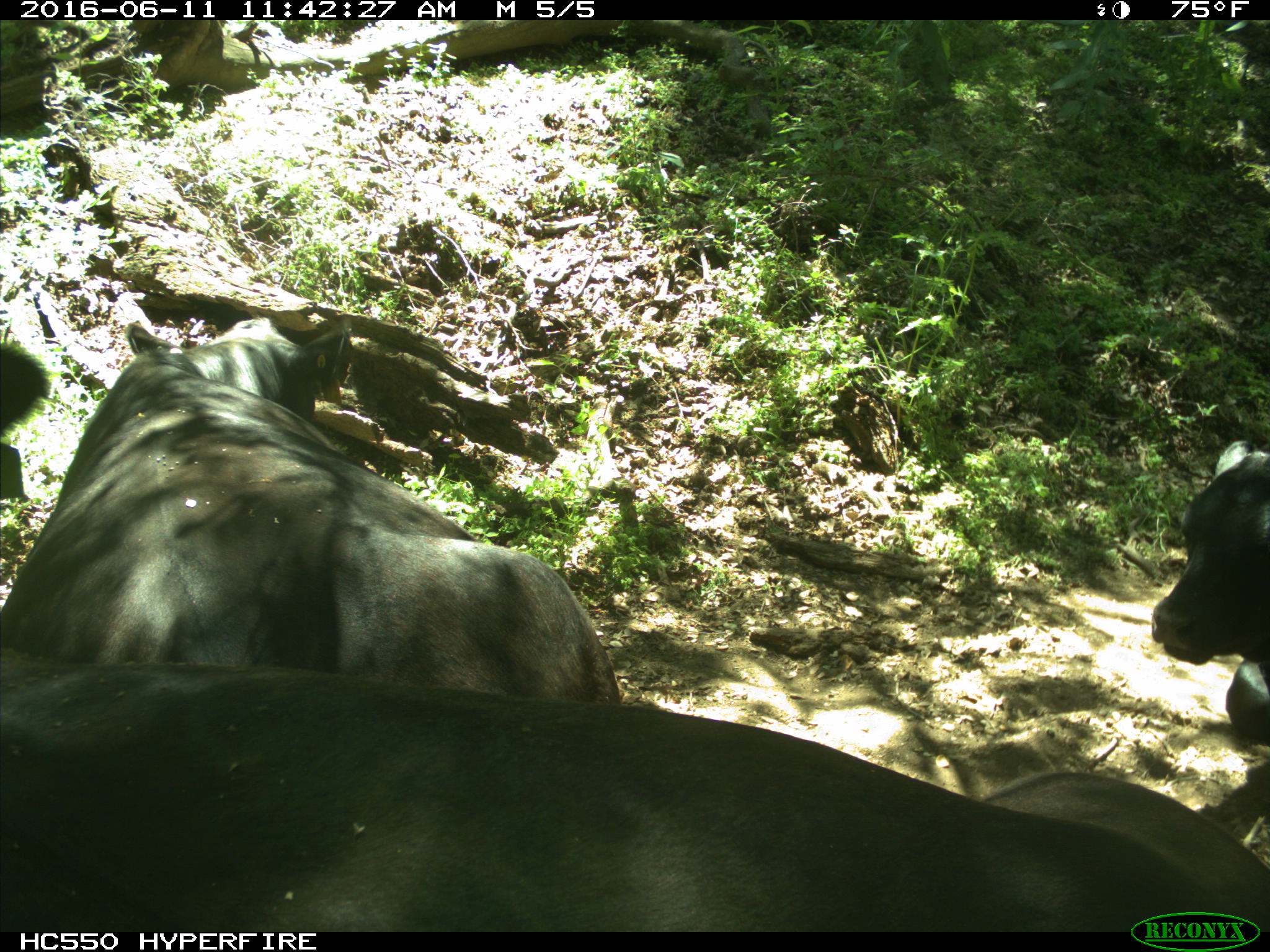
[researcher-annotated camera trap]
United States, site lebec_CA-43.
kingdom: Animalia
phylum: Chordata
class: Mammalia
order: Artiodactyla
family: Bovidae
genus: Bos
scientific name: Bos taurus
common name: domestic cow